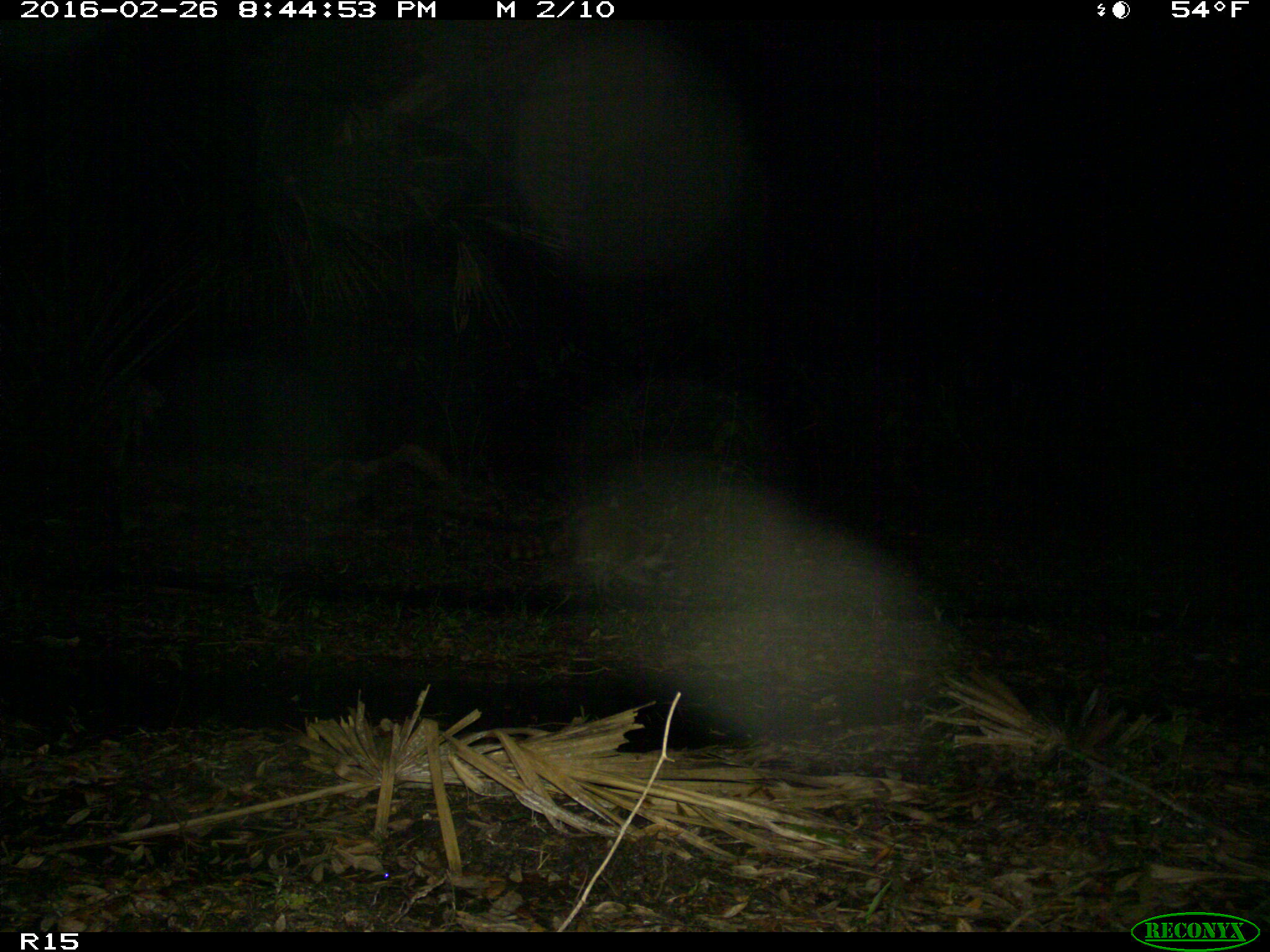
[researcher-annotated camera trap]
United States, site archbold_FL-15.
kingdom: Animalia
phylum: Chordata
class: Mammalia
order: Carnivora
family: Procyonidae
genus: Procyon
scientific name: Procyon lotor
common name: common raccoon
Procyon lotor (common raccoon).